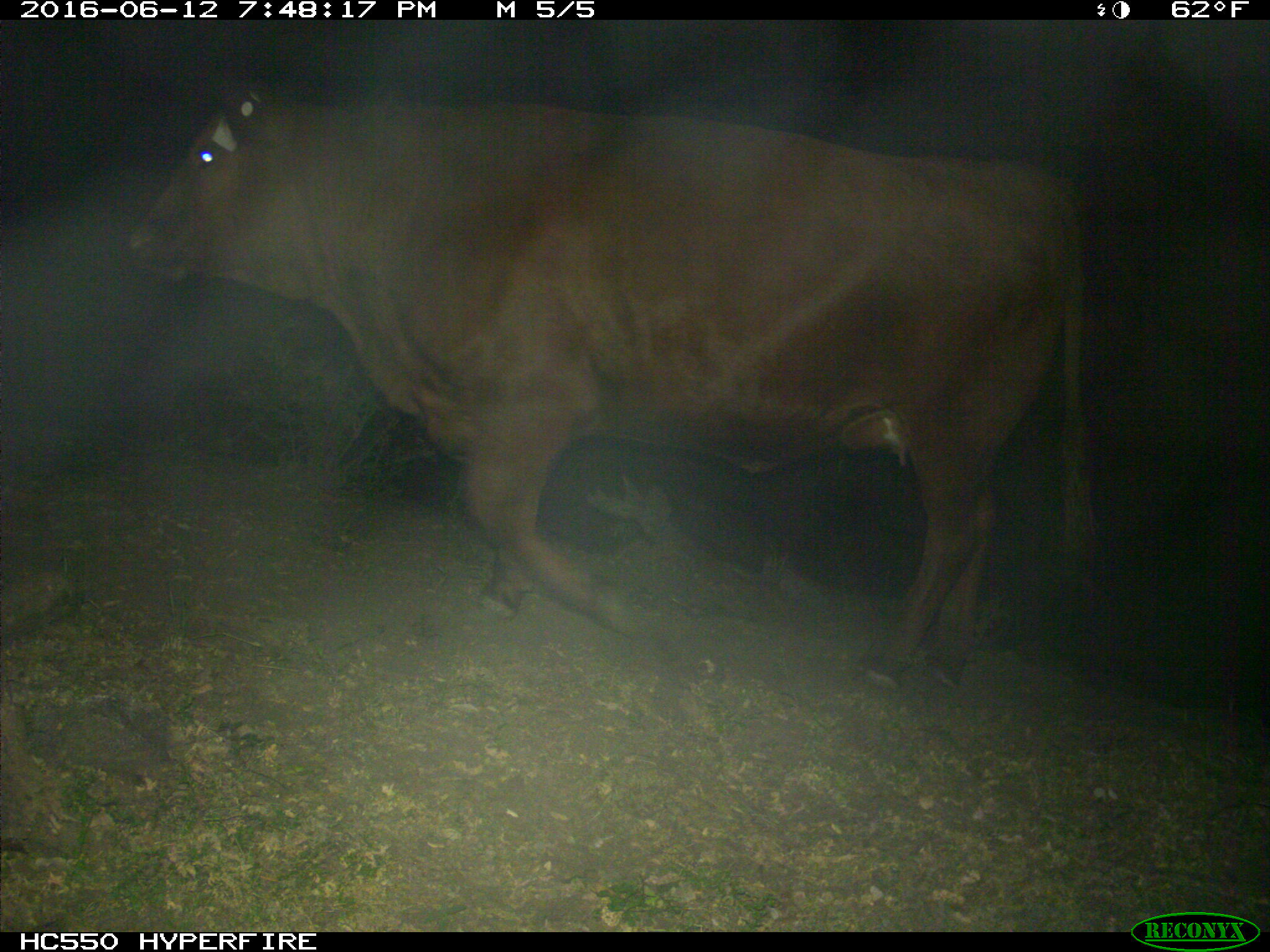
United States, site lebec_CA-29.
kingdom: Animalia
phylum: Chordata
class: Mammalia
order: Artiodactyla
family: Bovidae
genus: Bos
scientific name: Bos taurus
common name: domestic cow